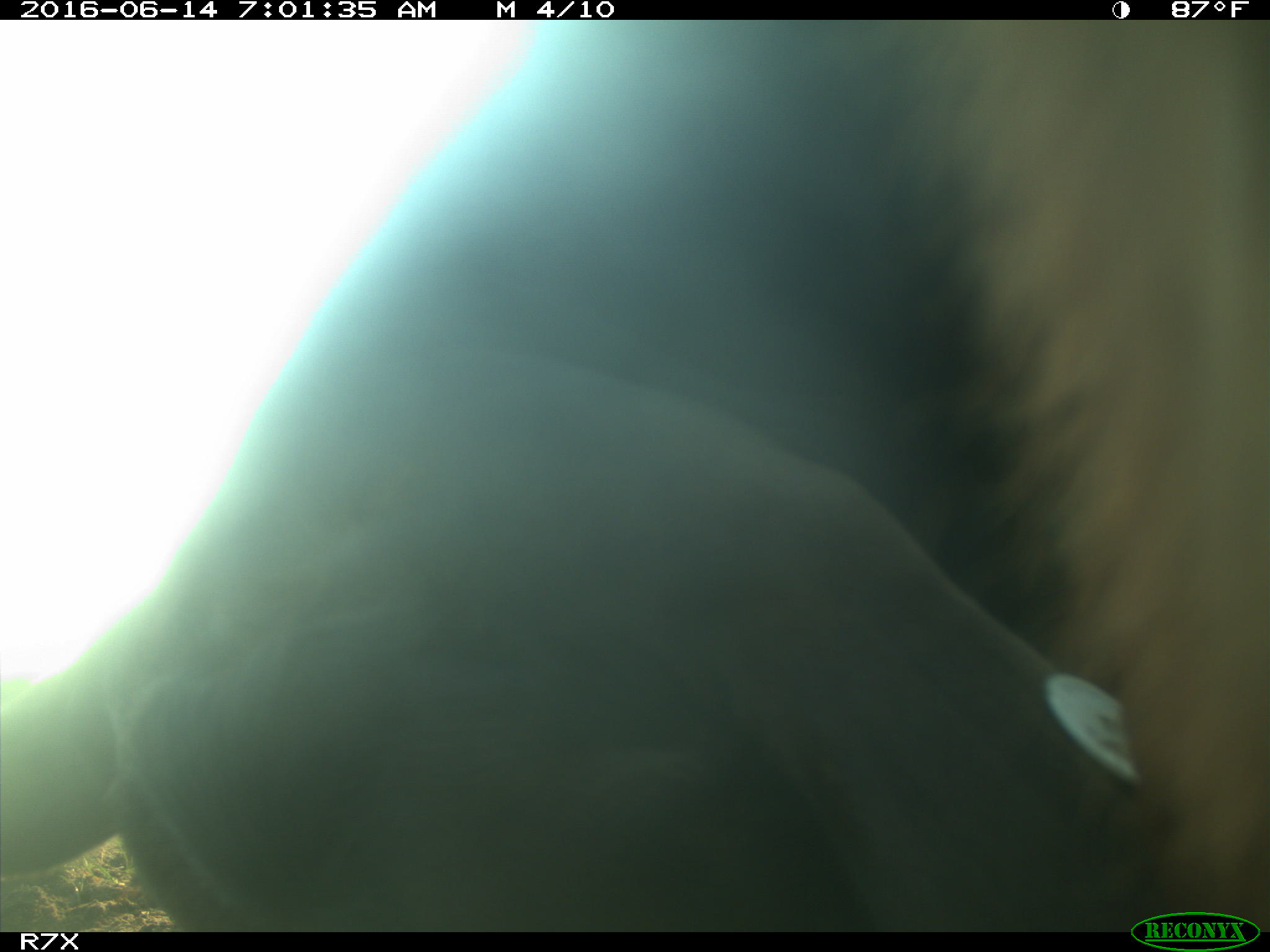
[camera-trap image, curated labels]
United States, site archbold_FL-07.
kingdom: Animalia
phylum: Chordata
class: Mammalia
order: Artiodactyla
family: Bovidae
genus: Bos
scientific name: Bos taurus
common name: domestic cow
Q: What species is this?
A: Bos taurus (domestic cow).